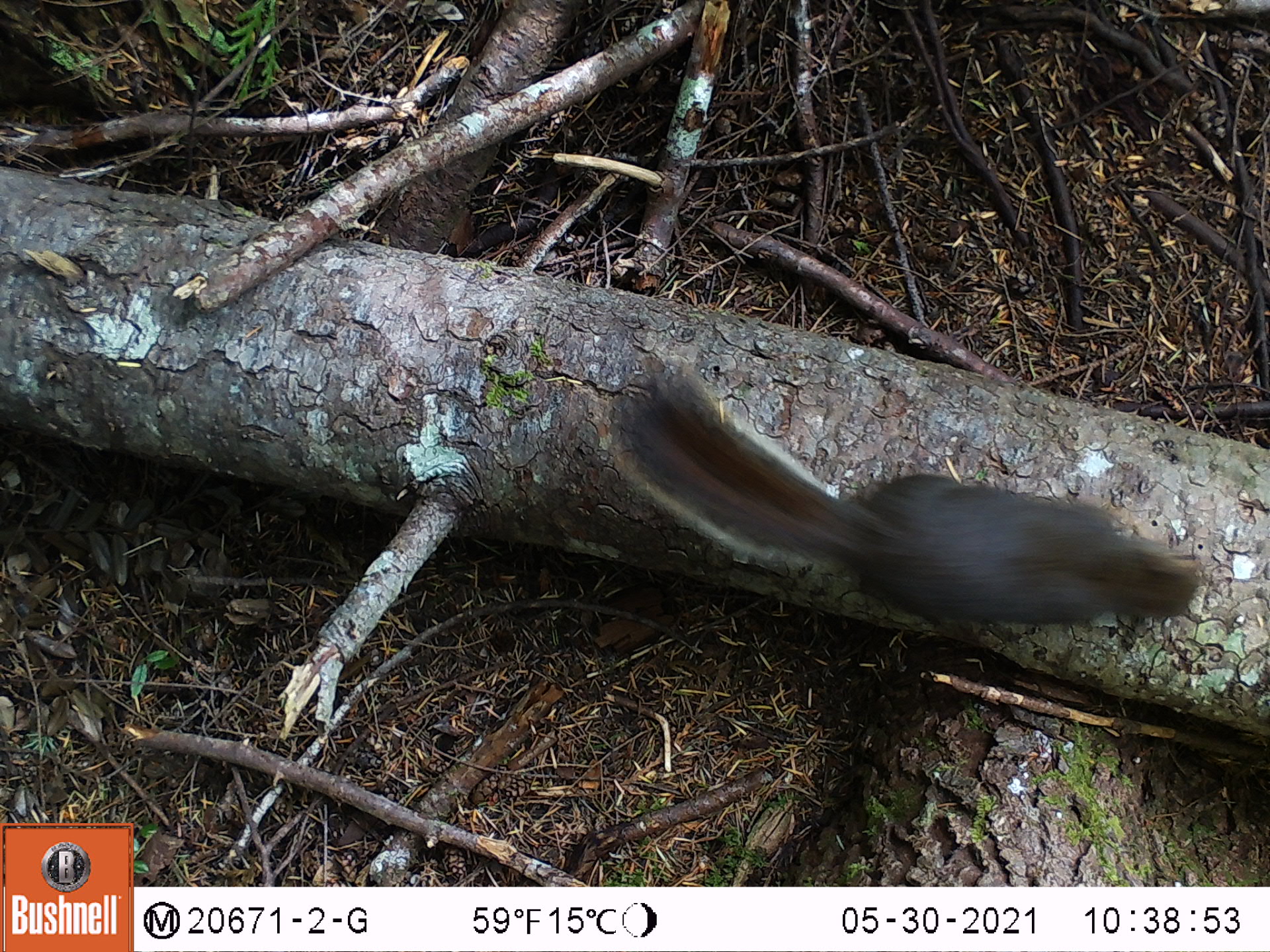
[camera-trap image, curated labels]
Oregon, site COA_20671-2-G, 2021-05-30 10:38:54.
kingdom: Animalia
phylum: Chordata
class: Mammalia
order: Rodentia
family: Sciuridae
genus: Tamiasciurus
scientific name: Tamiasciurus douglasii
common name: douglas squirrel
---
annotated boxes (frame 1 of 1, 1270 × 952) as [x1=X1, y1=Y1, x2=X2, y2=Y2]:
douglas squirrel: [x1=586, y1=316, x2=1217, y2=695]